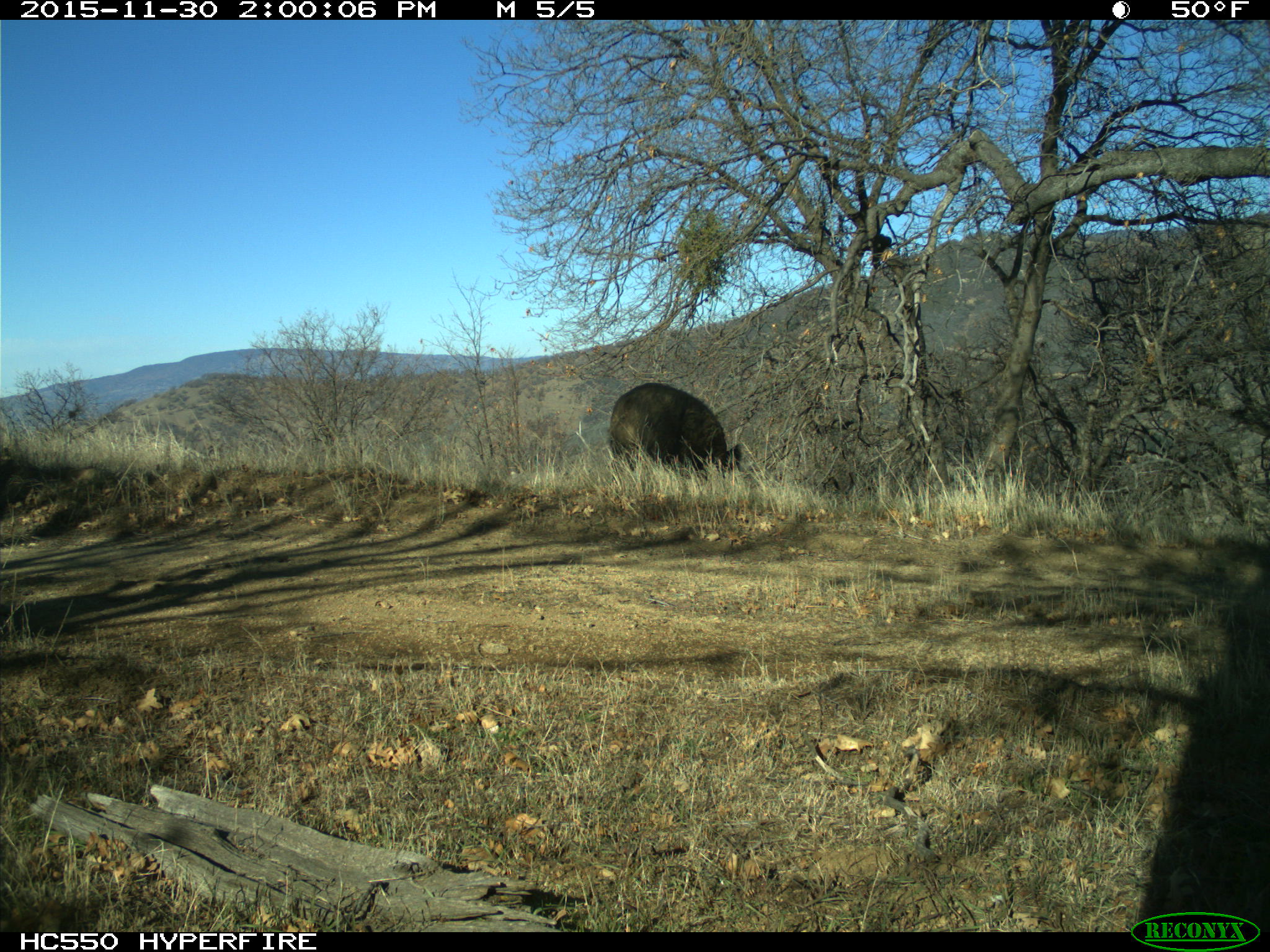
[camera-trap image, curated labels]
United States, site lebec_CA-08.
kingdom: Animalia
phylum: Chordata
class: Mammalia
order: Artiodactyla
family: Suidae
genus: Sus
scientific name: Sus scrofa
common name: wild boar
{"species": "Sus scrofa (wild boar)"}